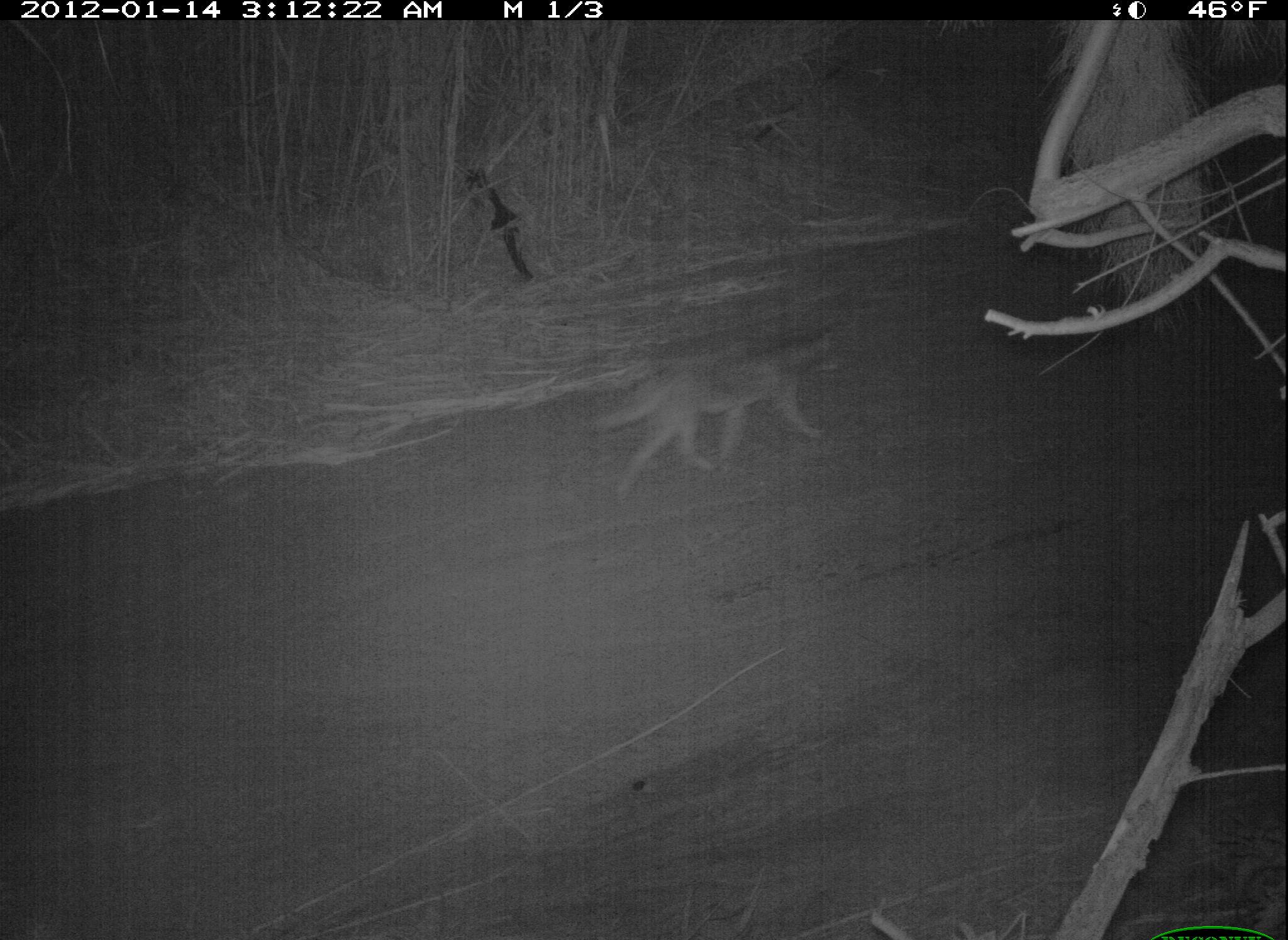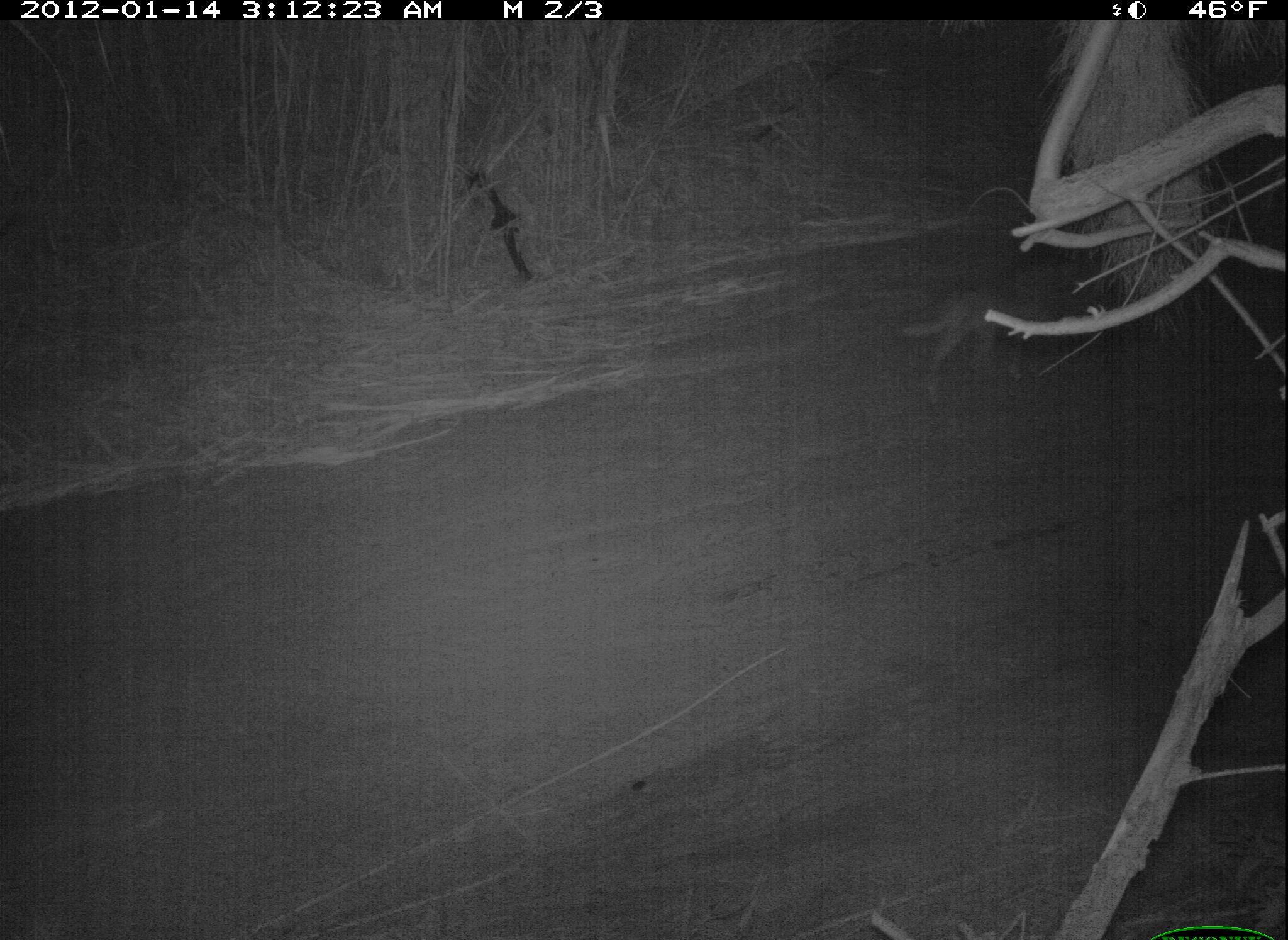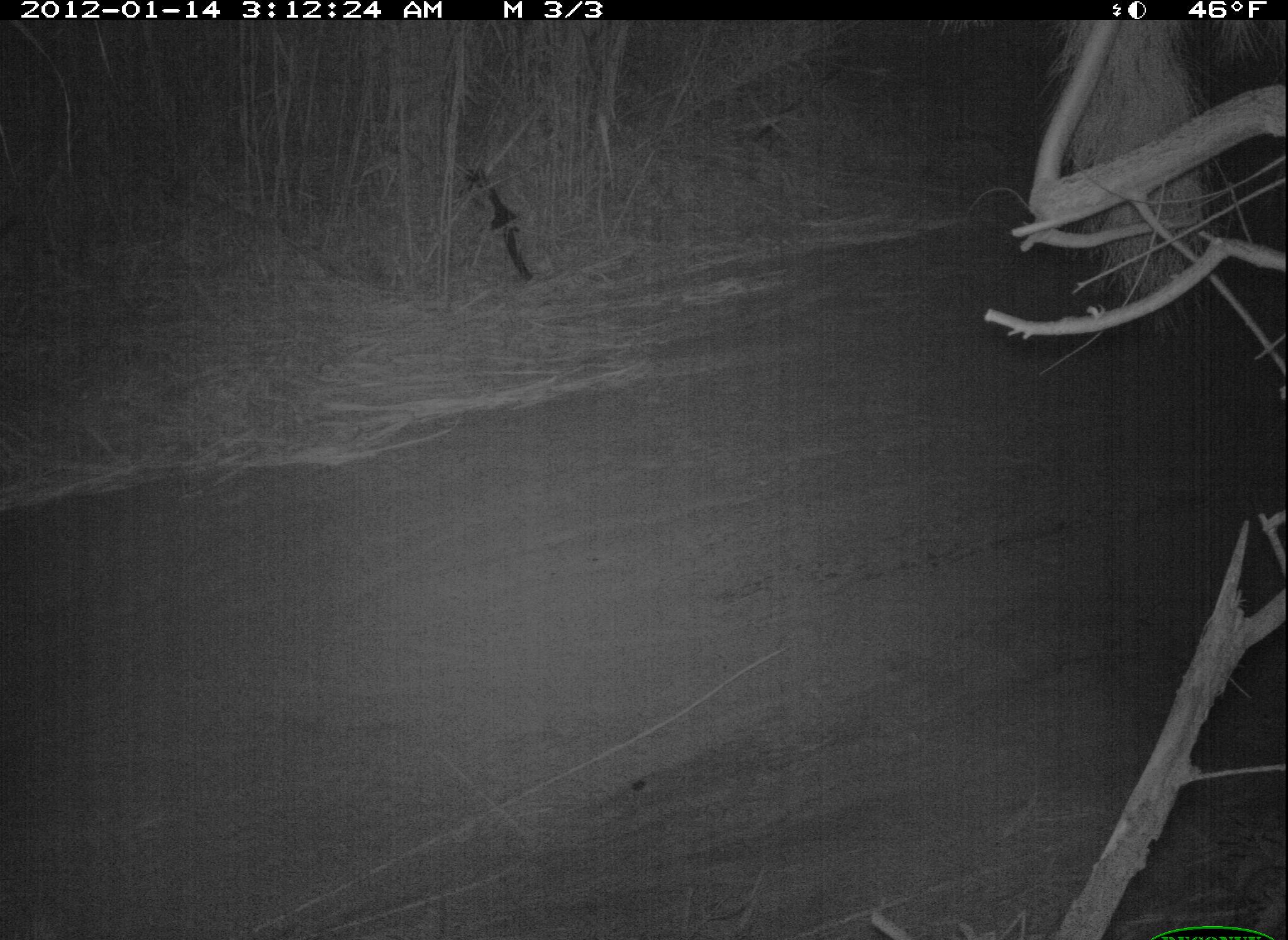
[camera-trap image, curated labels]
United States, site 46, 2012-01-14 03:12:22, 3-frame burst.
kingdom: Animalia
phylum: Chordata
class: Mammalia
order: Carnivora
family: Canidae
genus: Canis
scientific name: Canis latrans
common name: coyote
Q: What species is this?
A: Coyote (Canis latrans).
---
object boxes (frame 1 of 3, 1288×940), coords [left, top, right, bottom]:
coyote: [557, 317, 850, 512]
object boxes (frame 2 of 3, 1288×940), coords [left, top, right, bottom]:
coyote: [890, 267, 1122, 399]